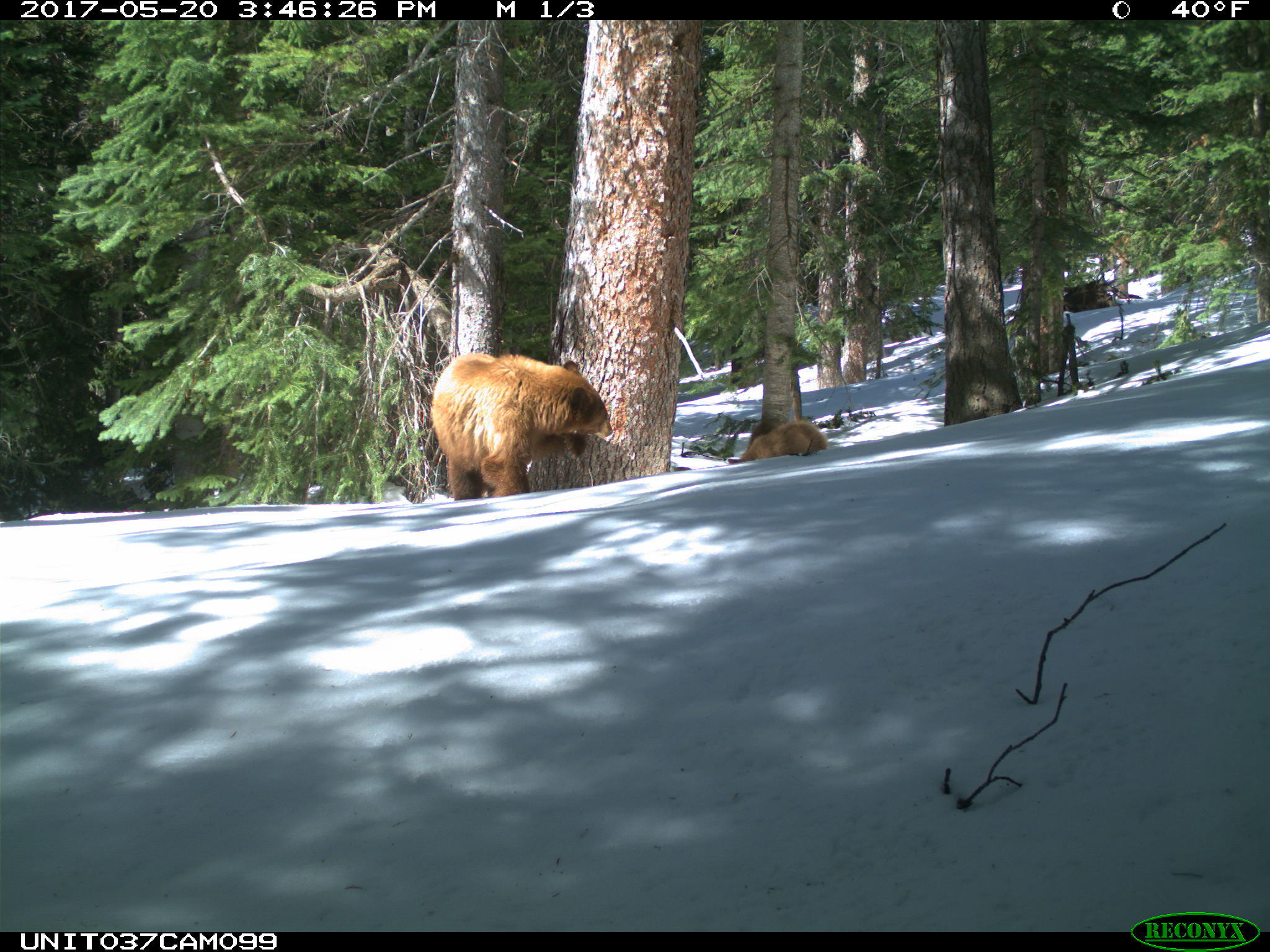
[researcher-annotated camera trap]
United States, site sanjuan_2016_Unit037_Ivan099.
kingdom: Animalia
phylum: Chordata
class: Mammalia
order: Carnivora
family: Ursidae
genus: Ursus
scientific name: Ursus americanus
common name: american black bear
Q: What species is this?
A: Ursus americanus (american black bear).